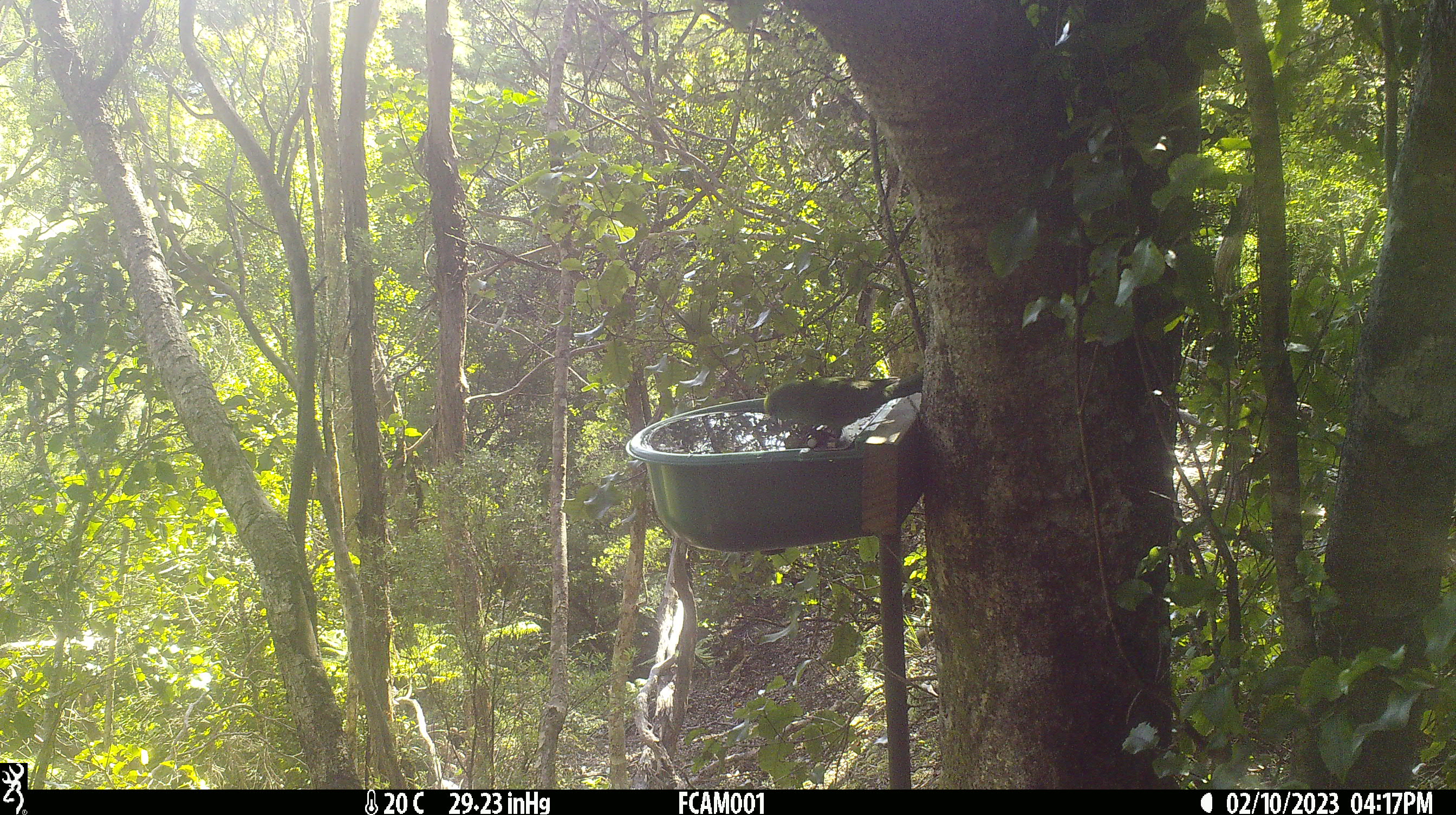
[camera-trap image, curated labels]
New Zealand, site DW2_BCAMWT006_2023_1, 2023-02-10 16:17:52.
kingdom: Animalia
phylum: Chordata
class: Aves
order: Psittaciformes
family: Psittaculidae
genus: Cyanoramphus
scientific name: Cyanoramphus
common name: parakeet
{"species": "parakeet (Cyanoramphus)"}